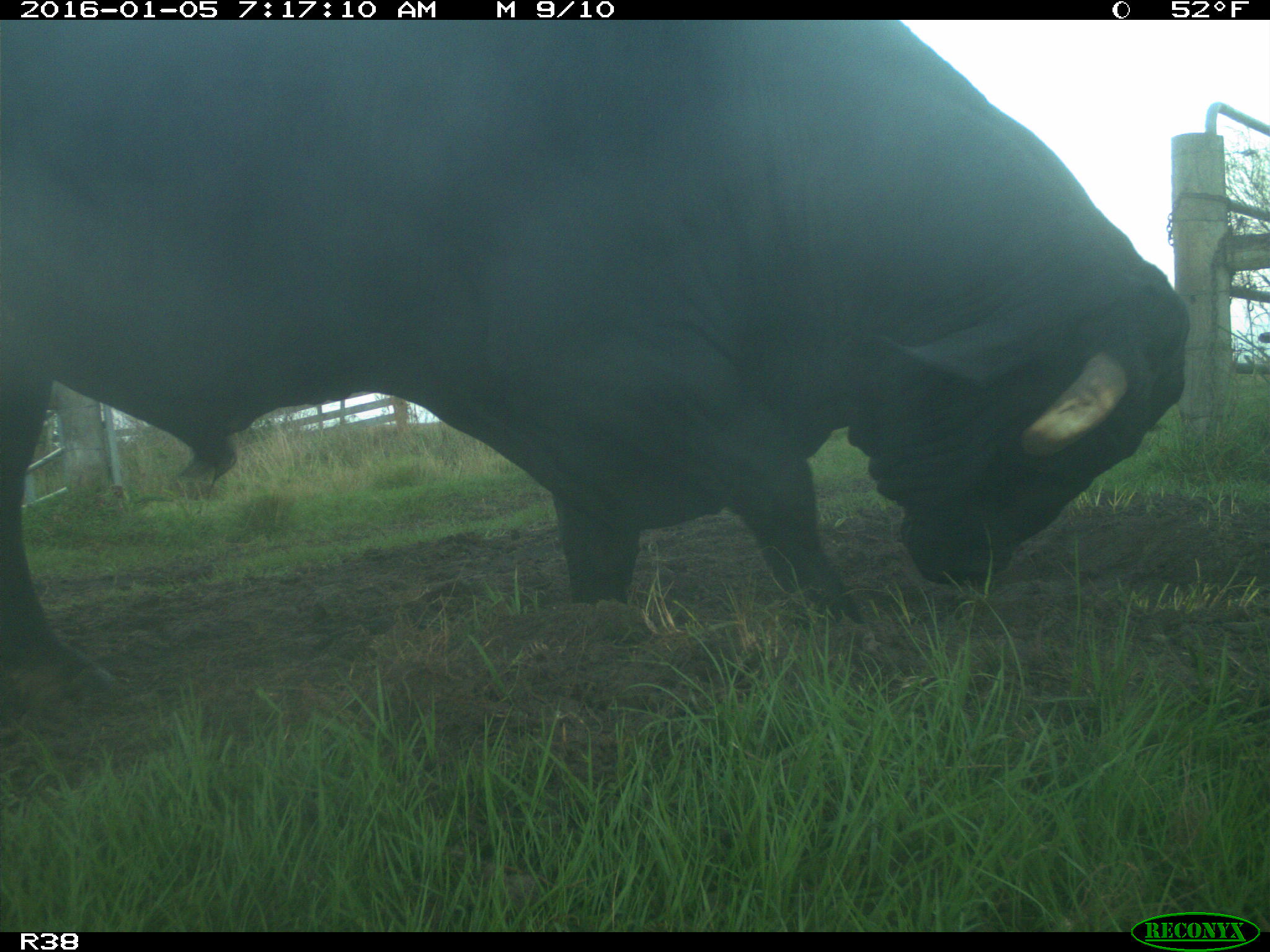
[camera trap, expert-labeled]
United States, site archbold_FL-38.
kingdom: Animalia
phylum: Chordata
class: Mammalia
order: Artiodactyla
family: Bovidae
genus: Bos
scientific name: Bos taurus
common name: domestic cow